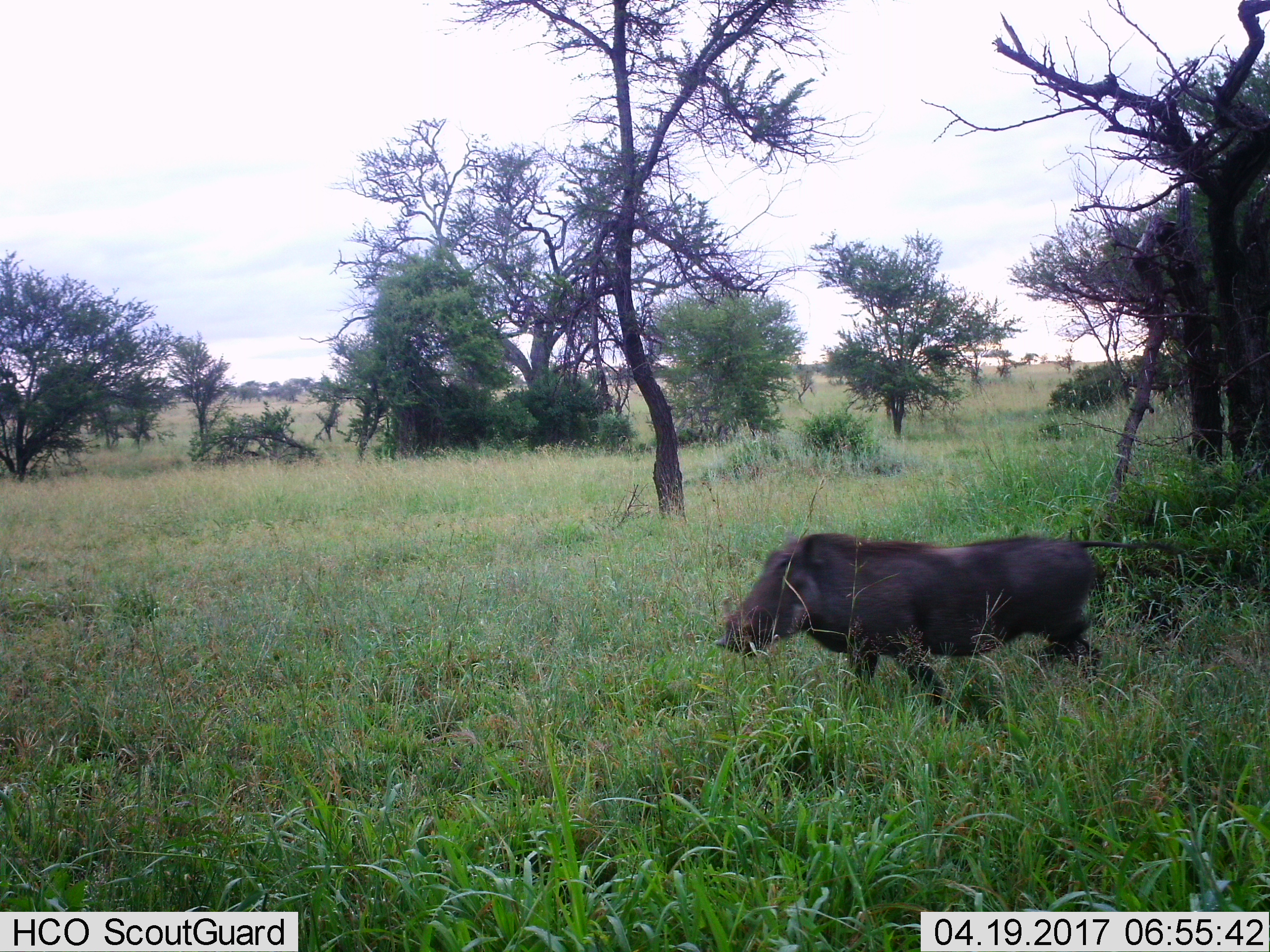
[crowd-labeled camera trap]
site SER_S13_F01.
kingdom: Animalia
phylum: Chordata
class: Mammalia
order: Artiodactyla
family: Suidae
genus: Phacochoerus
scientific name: Phacochoerus africanus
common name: warthog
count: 1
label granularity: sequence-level